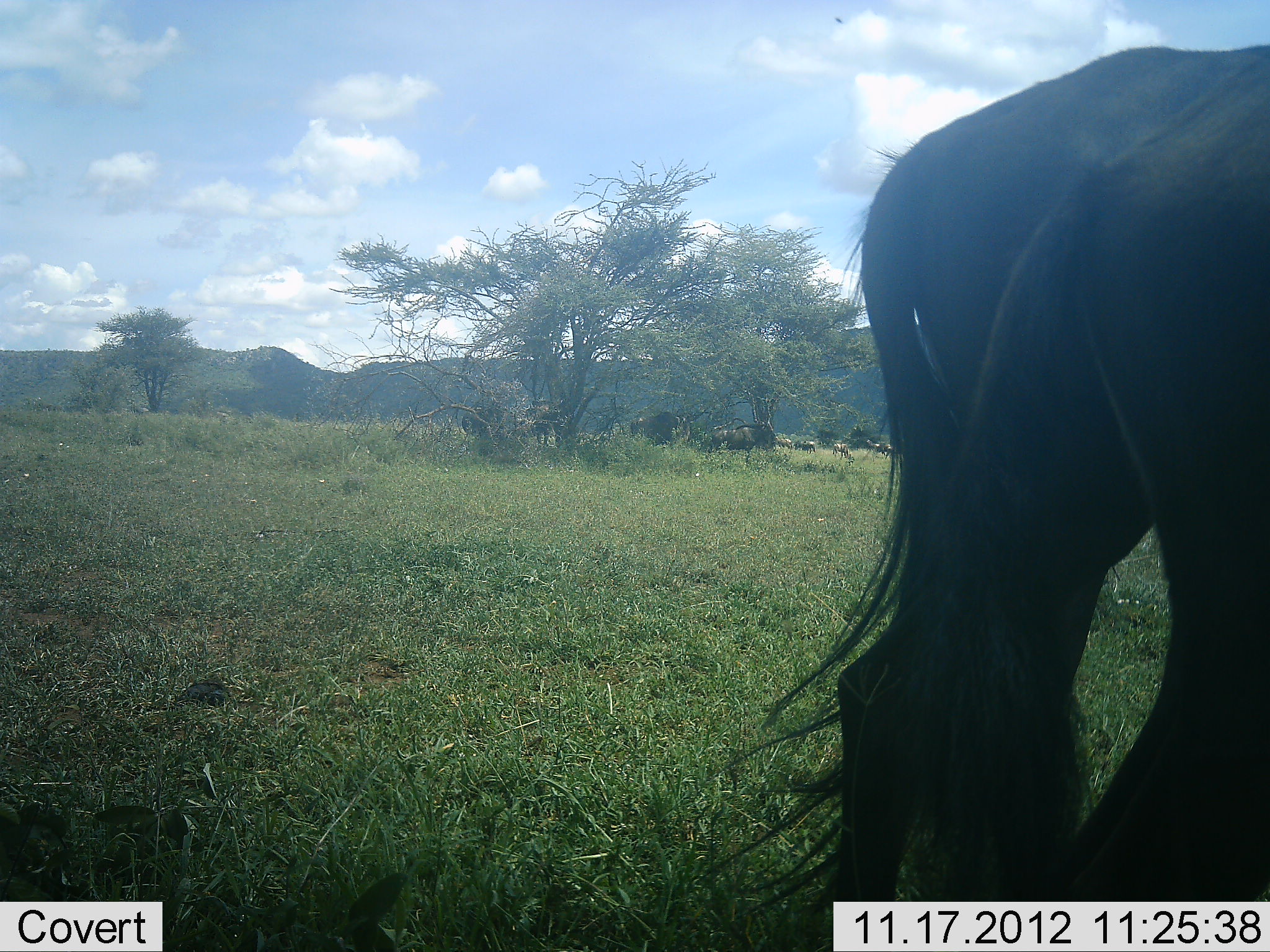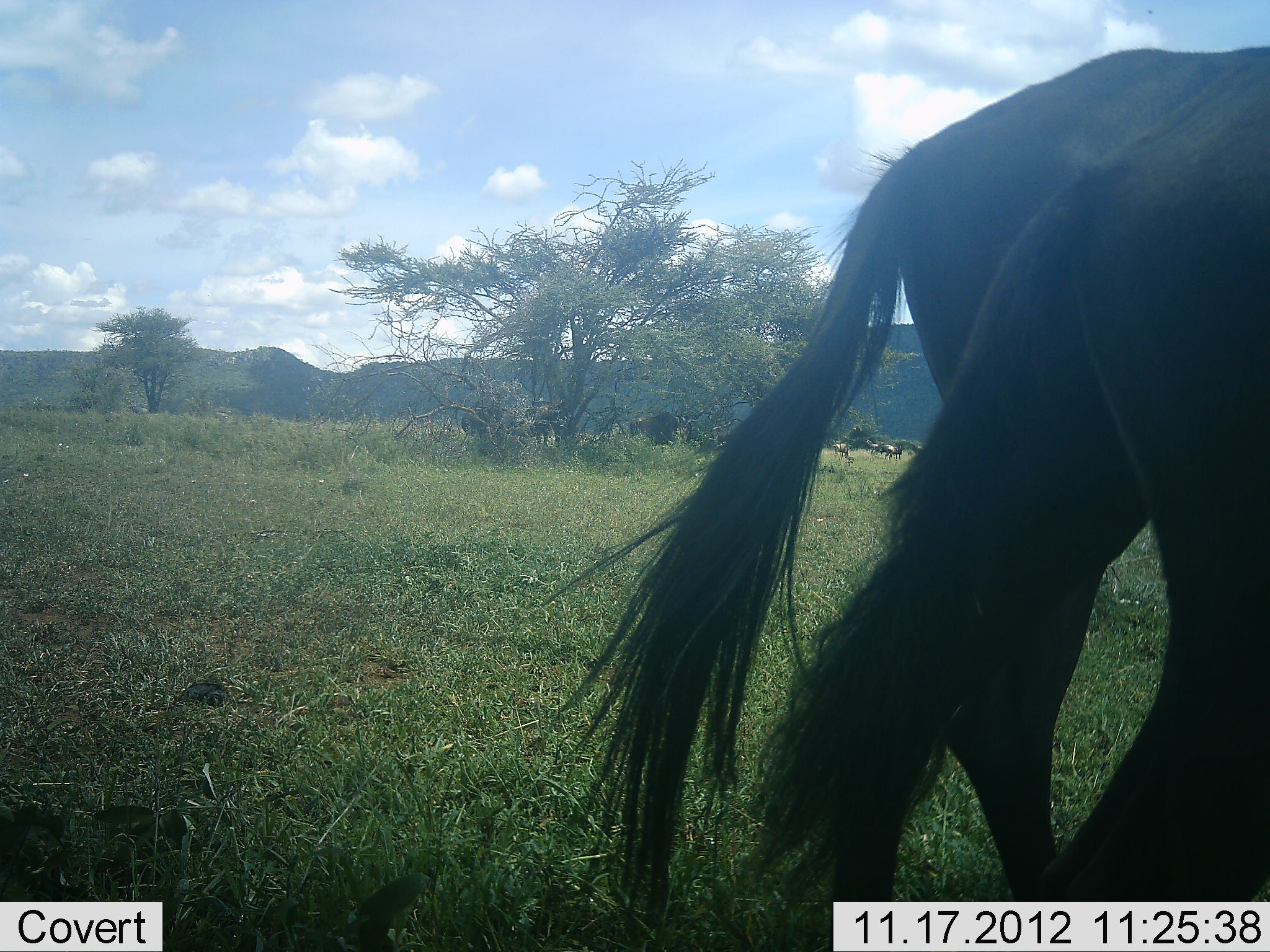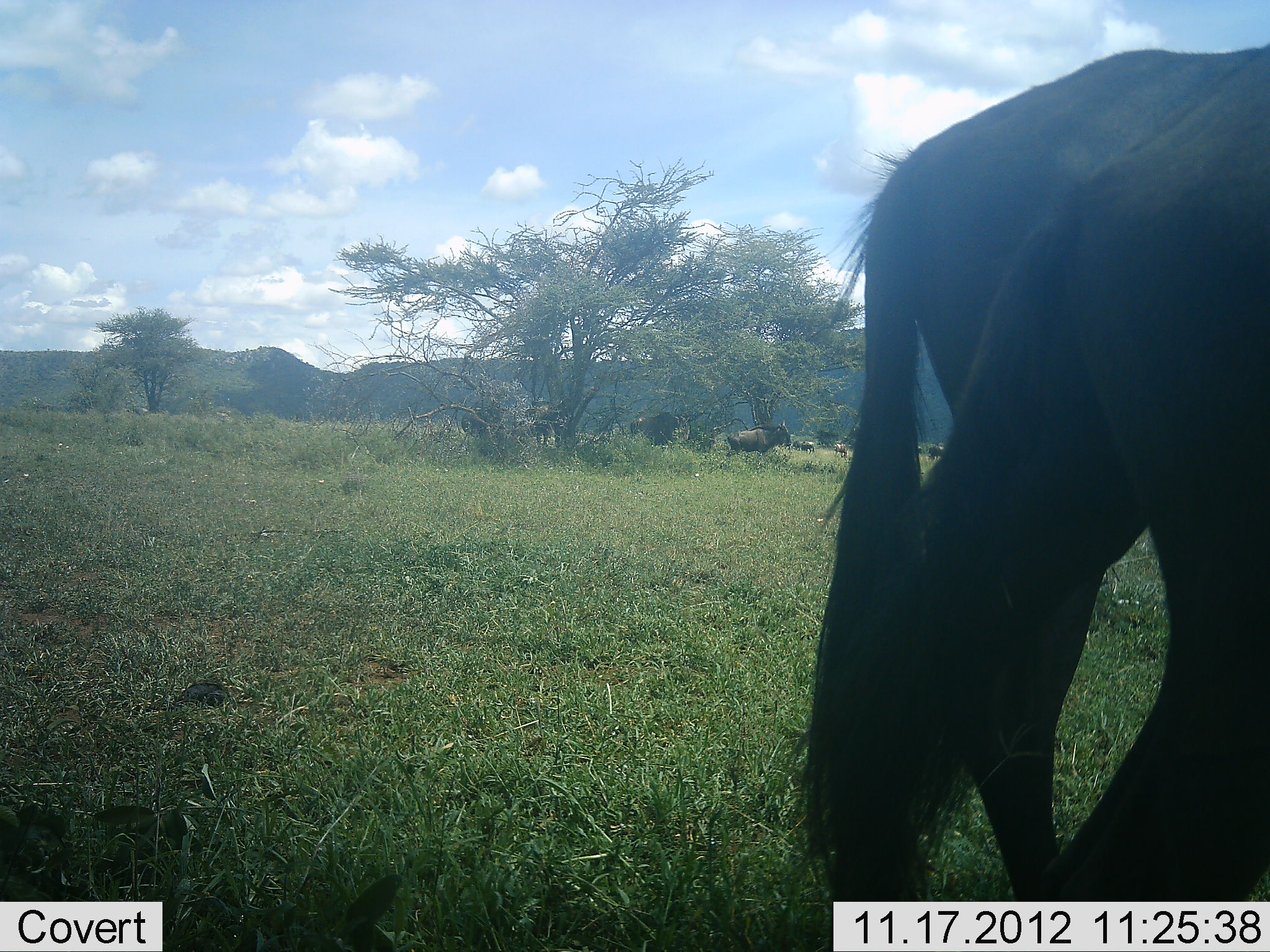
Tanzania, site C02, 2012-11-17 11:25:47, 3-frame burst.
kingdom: Animalia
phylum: Chordata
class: Mammalia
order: Artiodactyla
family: Bovidae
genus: Connochaetes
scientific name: Connochaetes taurinus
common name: blue wildebeest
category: wildebeest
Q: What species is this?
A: Wildebeest (blue wildebeest) (Connochaetes taurinus).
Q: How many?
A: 8.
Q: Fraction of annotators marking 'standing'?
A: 91%.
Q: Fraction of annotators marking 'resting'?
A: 18%.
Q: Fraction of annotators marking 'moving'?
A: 9%.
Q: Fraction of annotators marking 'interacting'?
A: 0%.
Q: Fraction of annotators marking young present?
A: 0%.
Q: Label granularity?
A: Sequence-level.